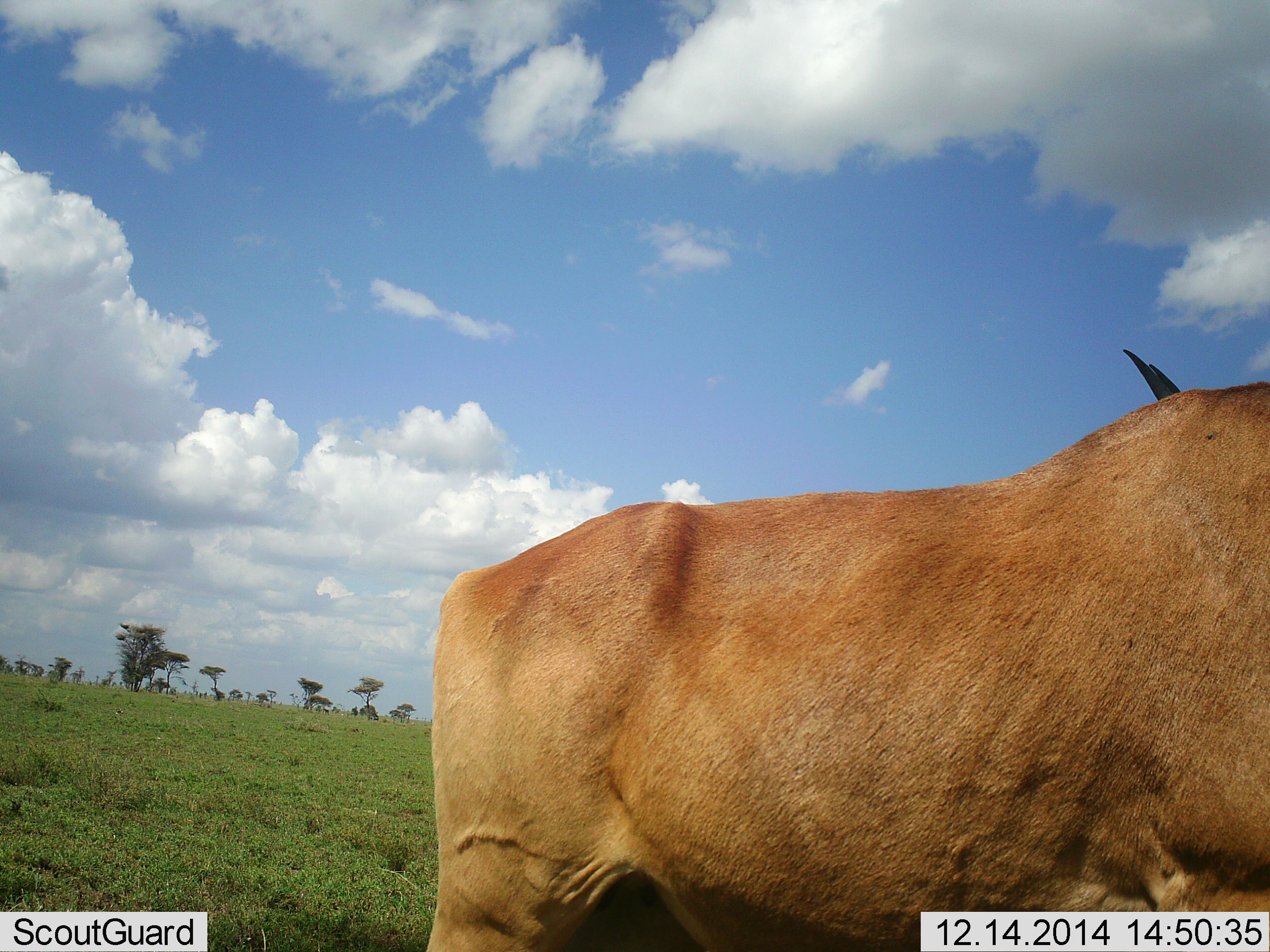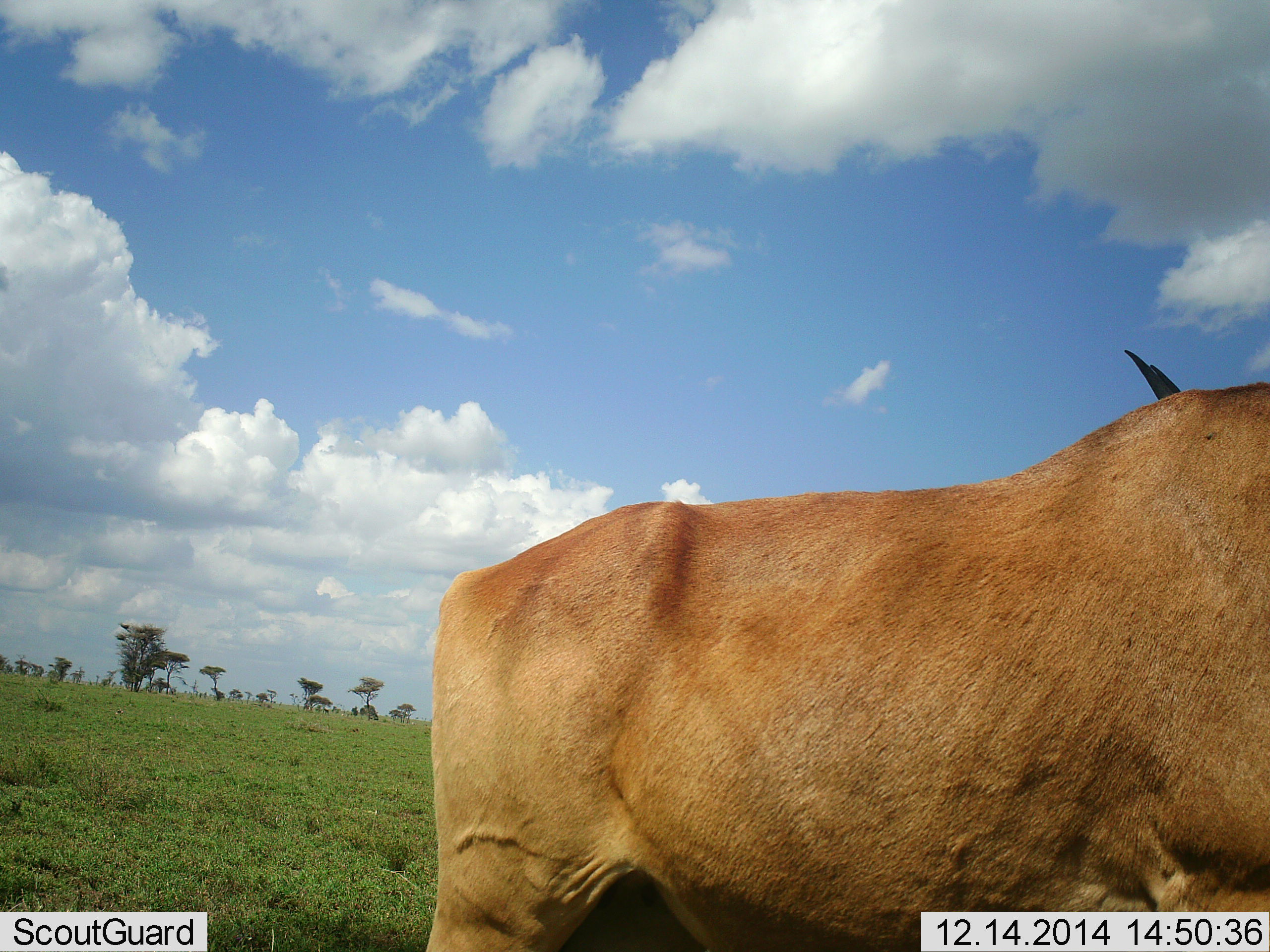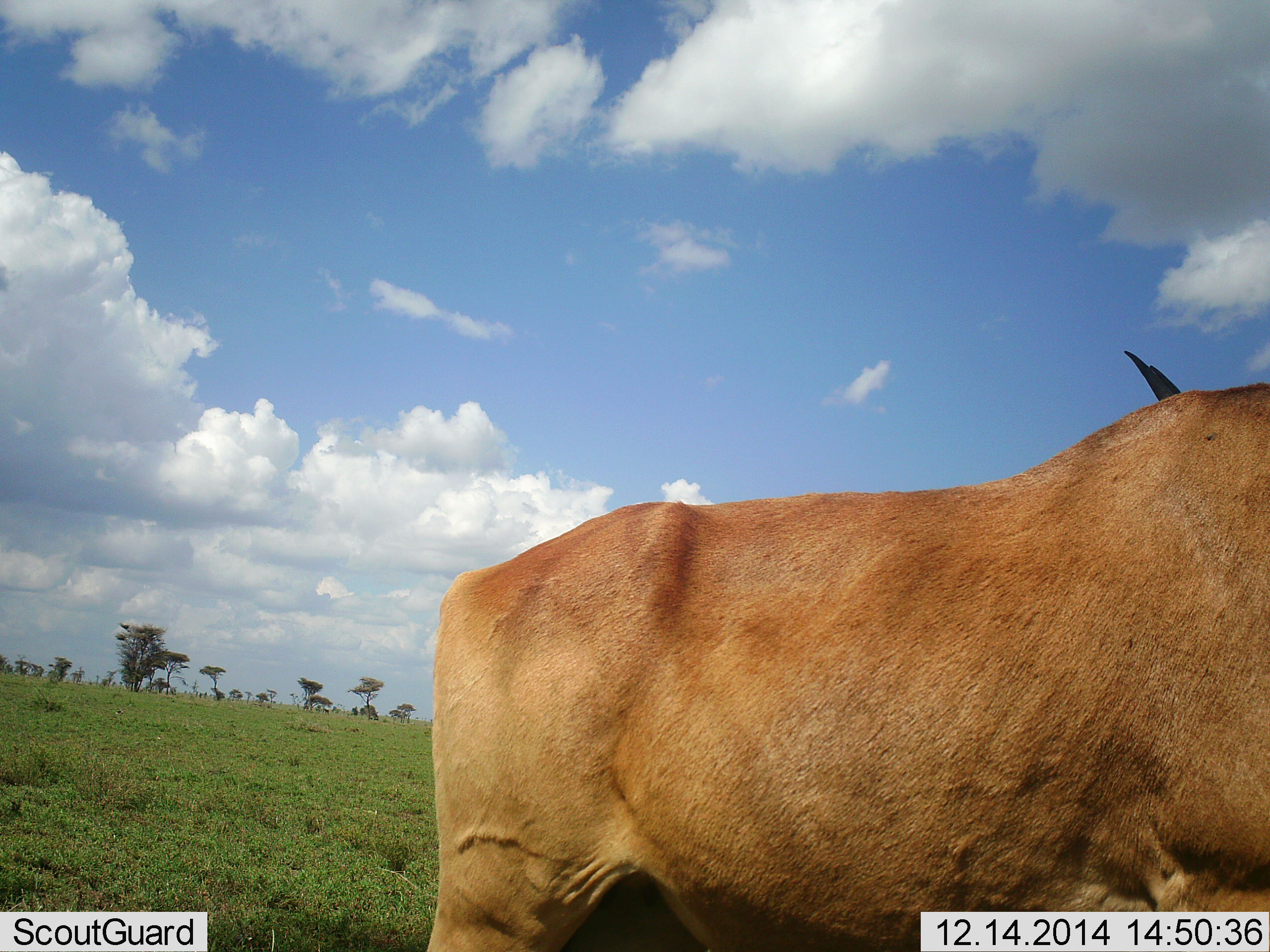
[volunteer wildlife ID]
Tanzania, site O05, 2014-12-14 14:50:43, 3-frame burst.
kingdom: Animalia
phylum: Chordata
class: Mammalia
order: Artiodactyla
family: Bovidae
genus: Alcelaphus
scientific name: Alcelaphus buselaphus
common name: hartebeest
Hartebeest (Alcelaphus buselaphus), count 1. Behavior (volunteer vote fractions): standing 100%, resting 0%, moving 0%, interacting 0%. Young present (vote fraction): 0%. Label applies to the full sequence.